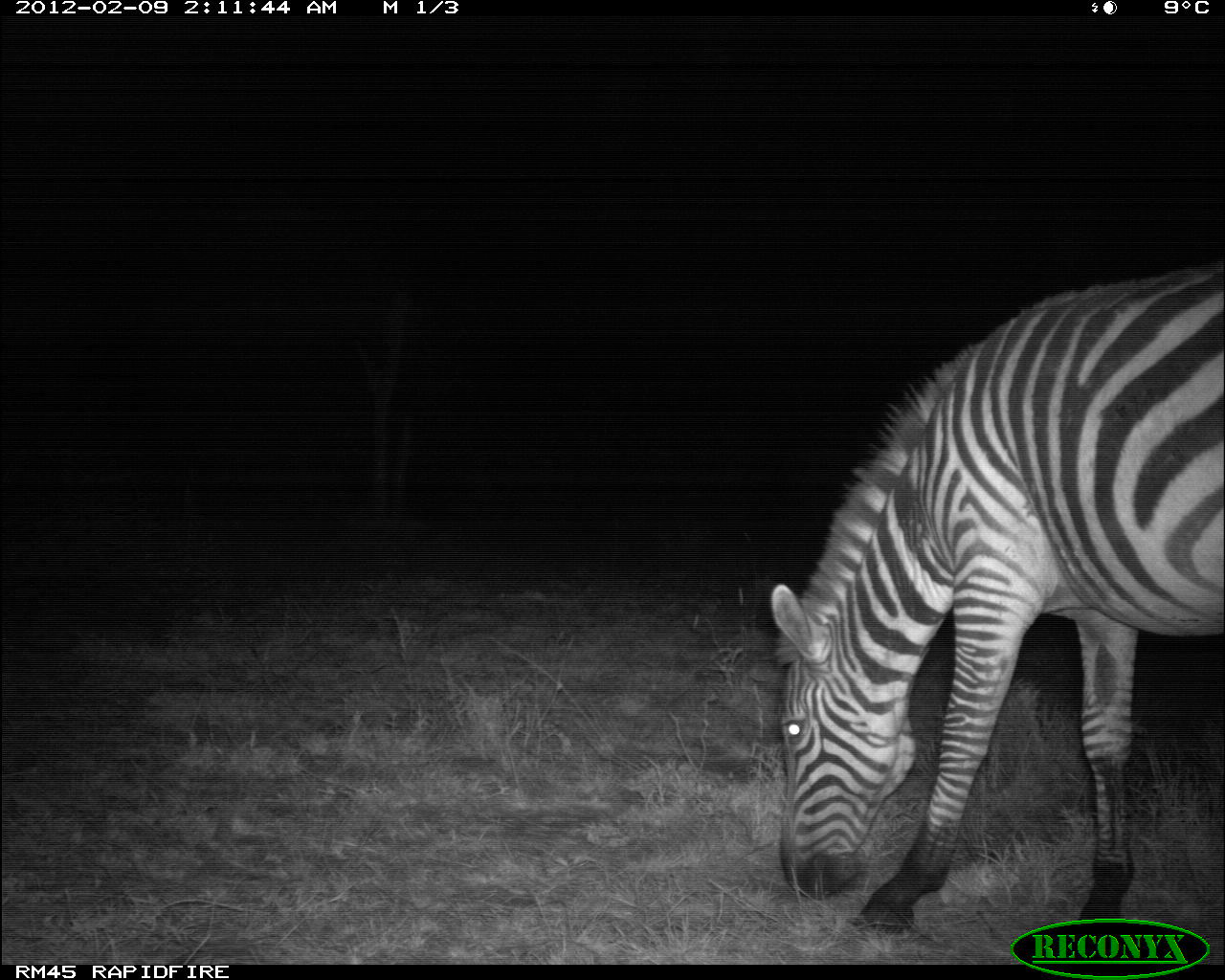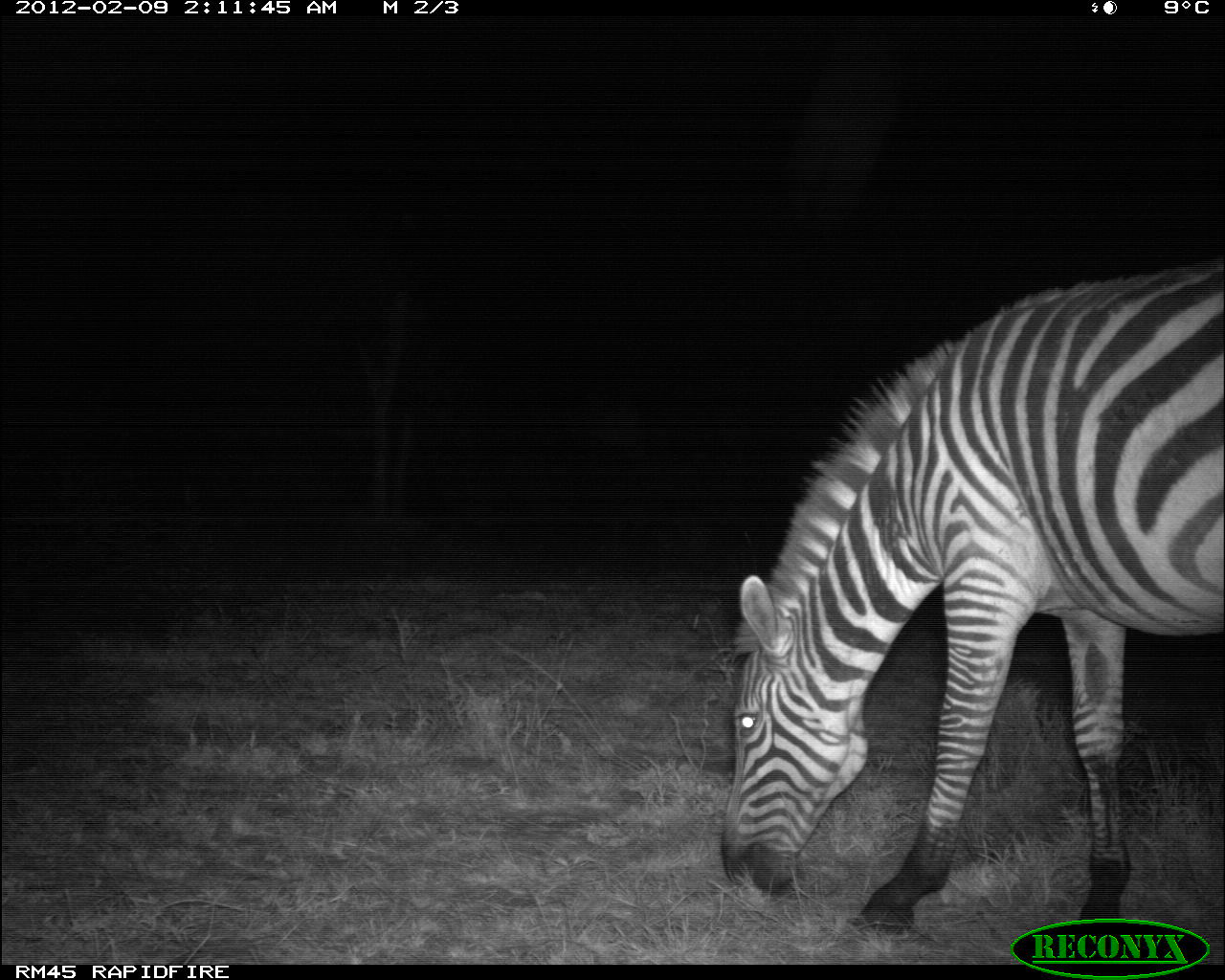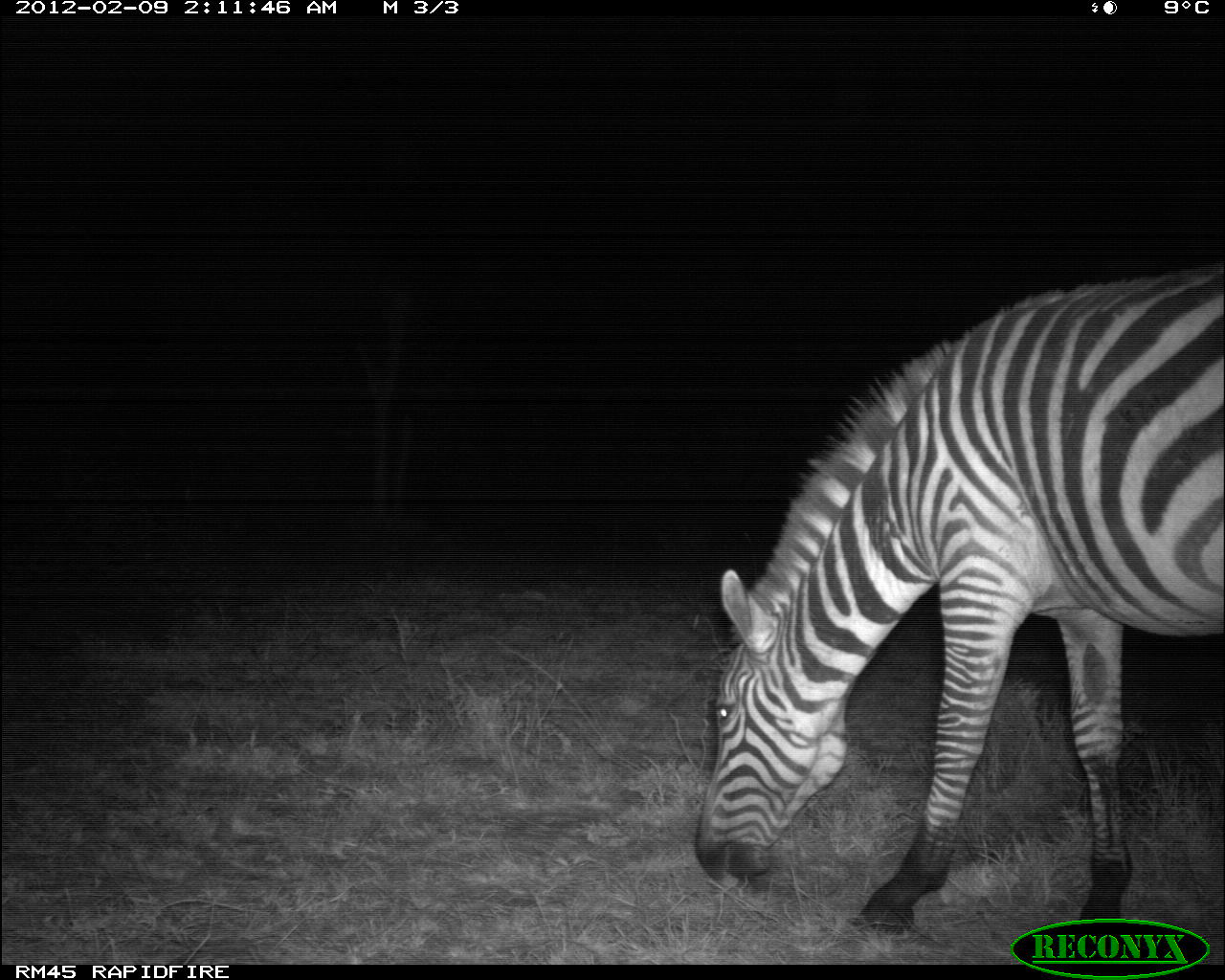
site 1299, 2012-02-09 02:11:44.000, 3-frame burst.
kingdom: Animalia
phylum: Chordata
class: Mammalia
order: Perissodactyla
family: Equidae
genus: Equus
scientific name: Equus quagga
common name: plains zebra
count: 1